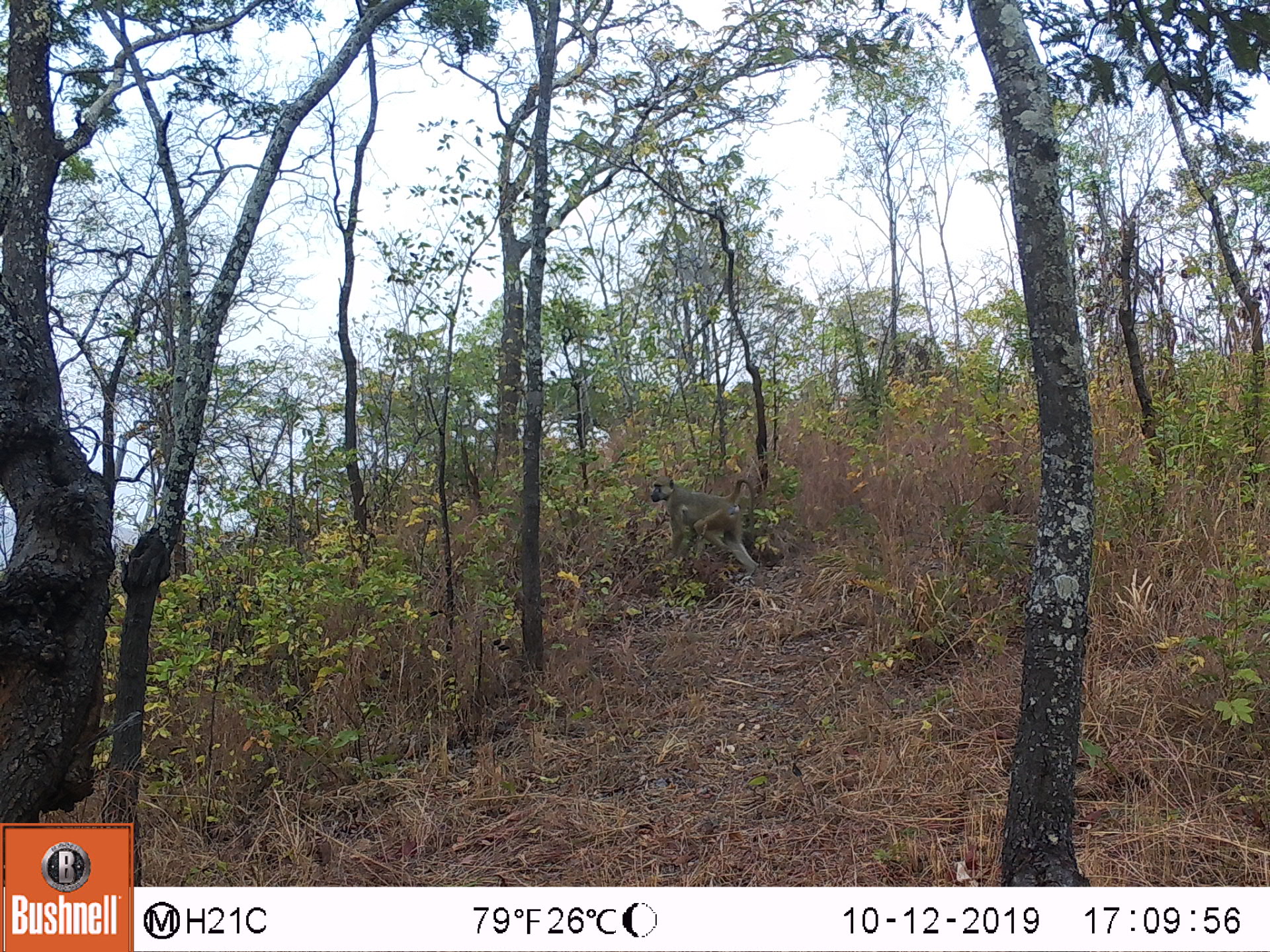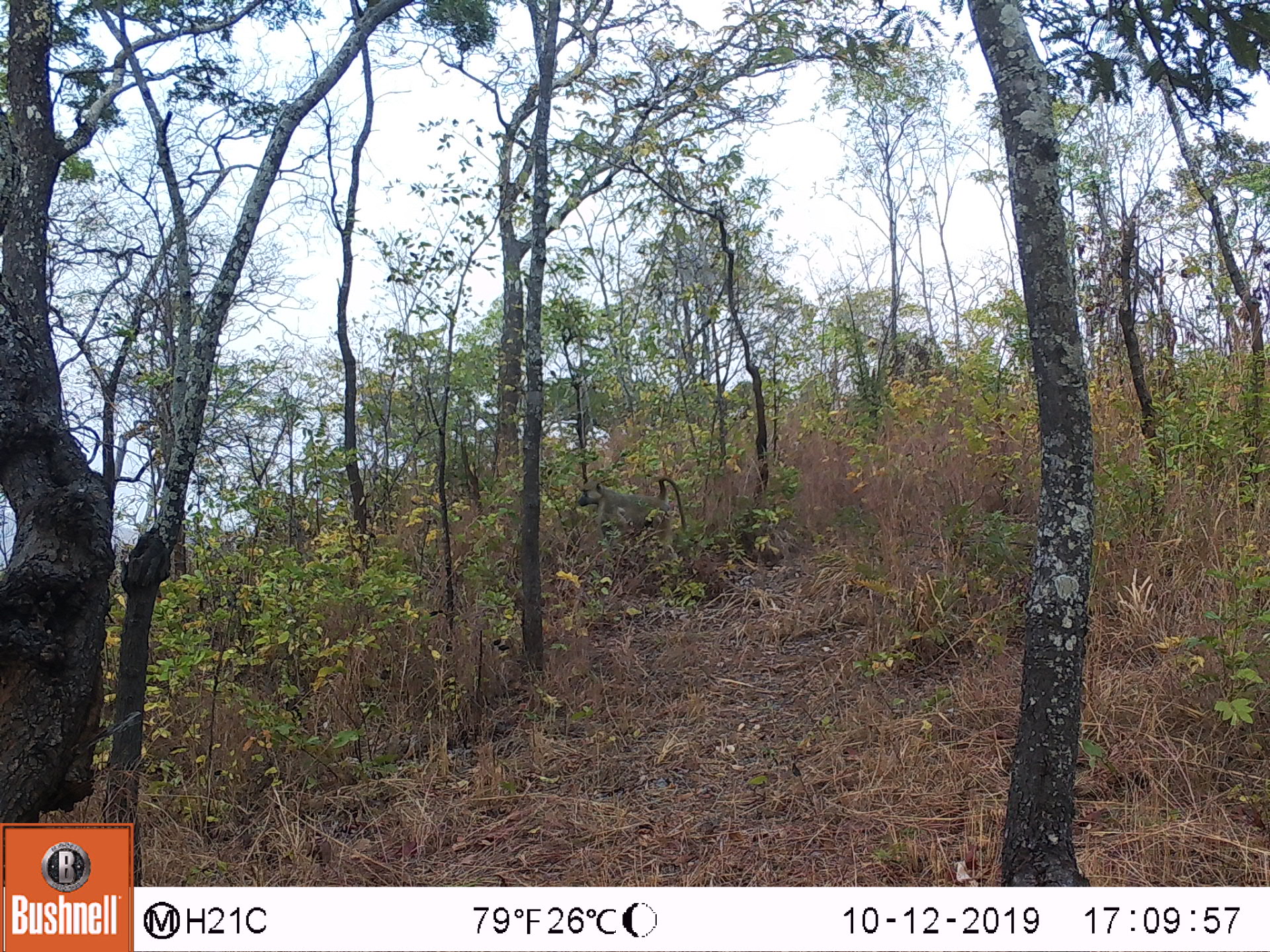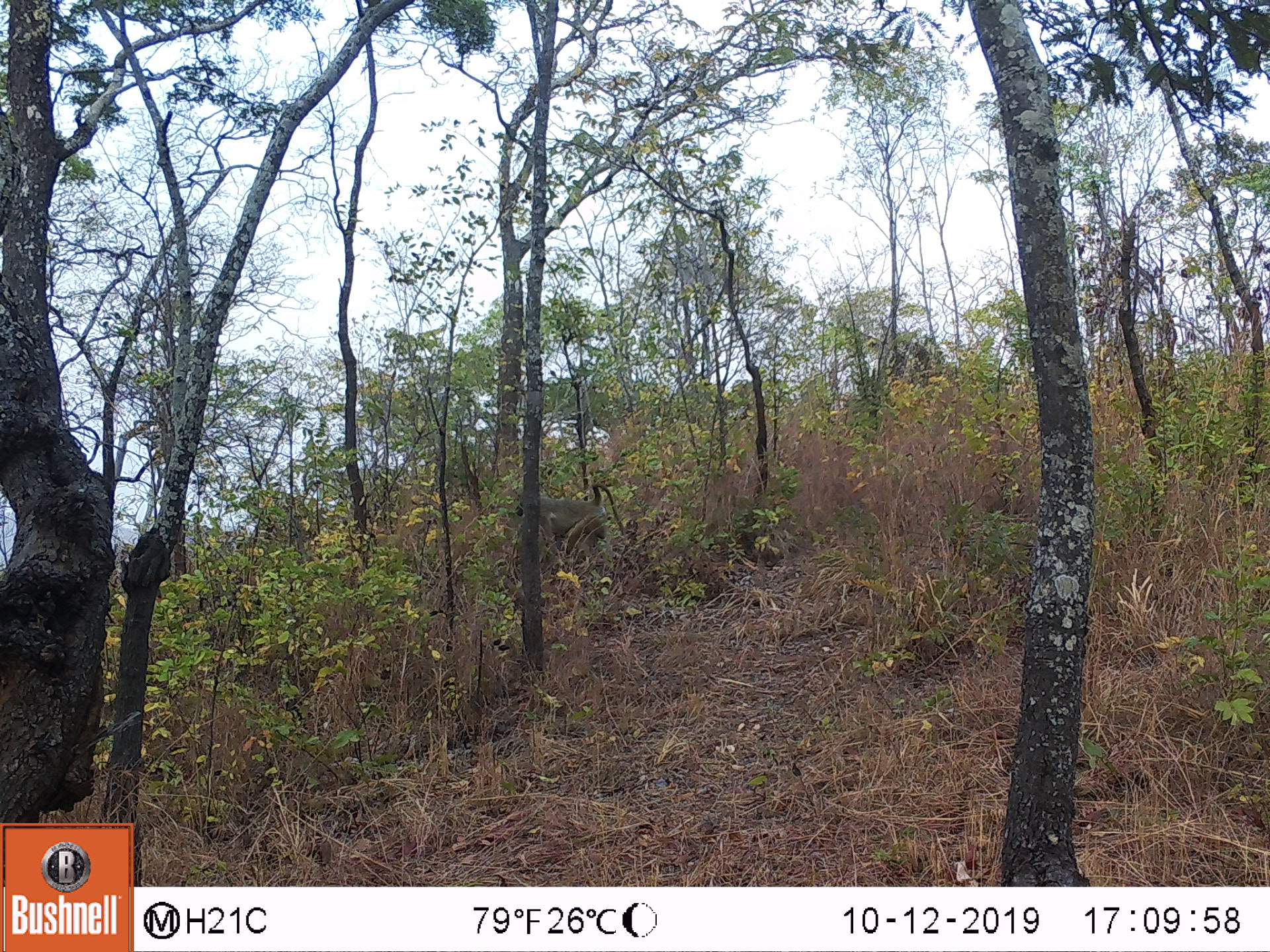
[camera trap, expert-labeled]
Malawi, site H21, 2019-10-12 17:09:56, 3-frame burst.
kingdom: Animalia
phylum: Chordata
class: Mammalia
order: Primates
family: Cercopithecidae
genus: Papio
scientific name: Papio cynocephalus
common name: yellow baboon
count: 1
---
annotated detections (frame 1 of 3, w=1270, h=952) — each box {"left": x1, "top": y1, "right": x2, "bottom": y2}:
yellow baboon: {"left": 646, "top": 473, "right": 757, "bottom": 570}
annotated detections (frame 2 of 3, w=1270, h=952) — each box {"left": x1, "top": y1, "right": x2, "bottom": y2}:
yellow baboon: {"left": 575, "top": 471, "right": 690, "bottom": 549}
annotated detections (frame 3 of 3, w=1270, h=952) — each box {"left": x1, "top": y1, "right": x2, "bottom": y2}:
yellow baboon: {"left": 511, "top": 484, "right": 629, "bottom": 557}